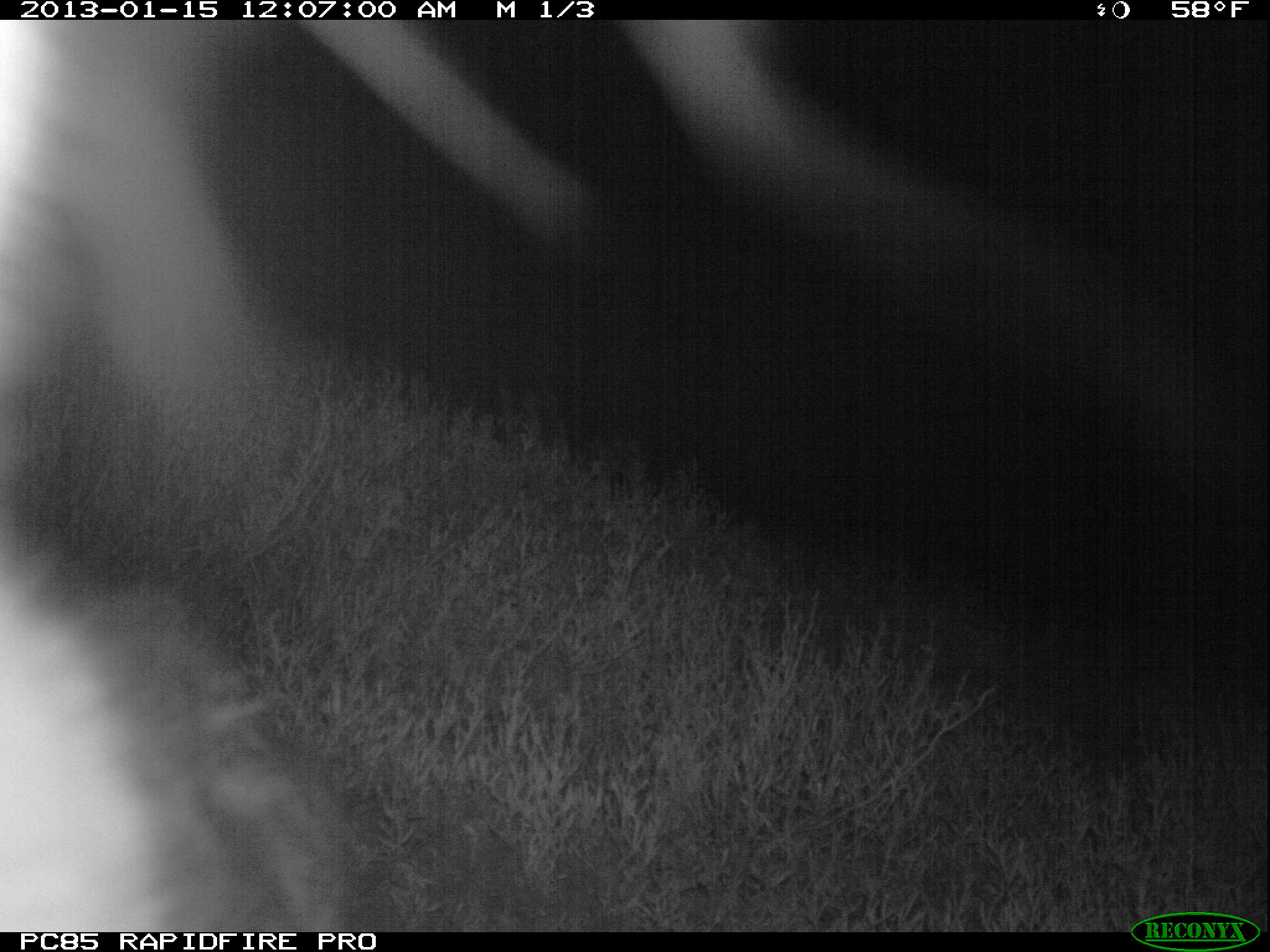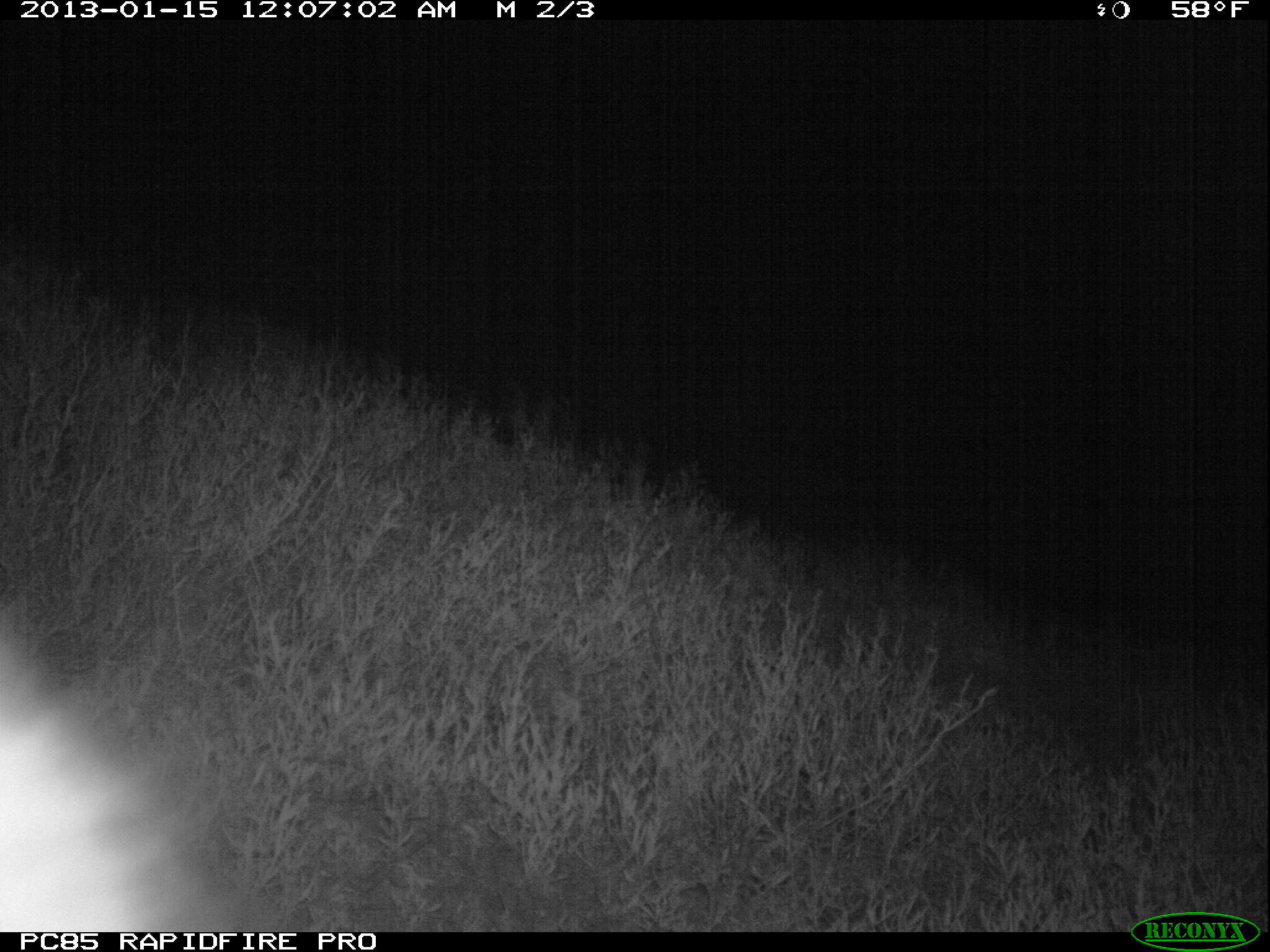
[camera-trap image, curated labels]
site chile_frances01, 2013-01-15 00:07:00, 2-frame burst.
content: unidentified animal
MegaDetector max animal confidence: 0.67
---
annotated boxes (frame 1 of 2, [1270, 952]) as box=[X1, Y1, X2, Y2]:
unknown: box=[0, 21, 378, 926]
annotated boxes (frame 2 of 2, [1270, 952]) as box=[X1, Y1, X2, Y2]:
unknown: box=[0, 609, 221, 934]